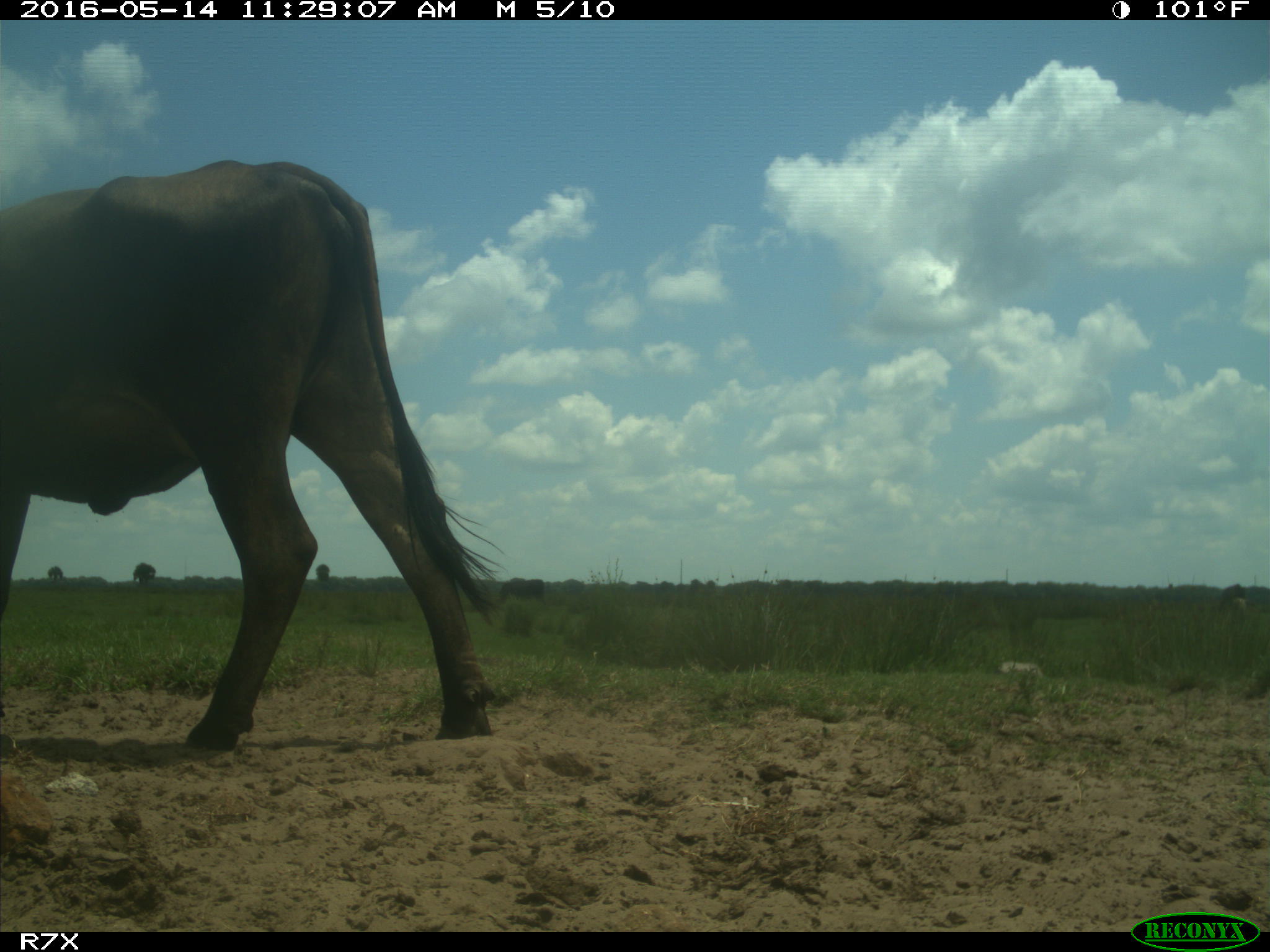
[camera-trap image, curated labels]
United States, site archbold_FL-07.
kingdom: Animalia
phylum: Chordata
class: Mammalia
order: Artiodactyla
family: Bovidae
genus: Bos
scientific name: Bos taurus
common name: domestic cow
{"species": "Bos taurus (domestic cow)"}